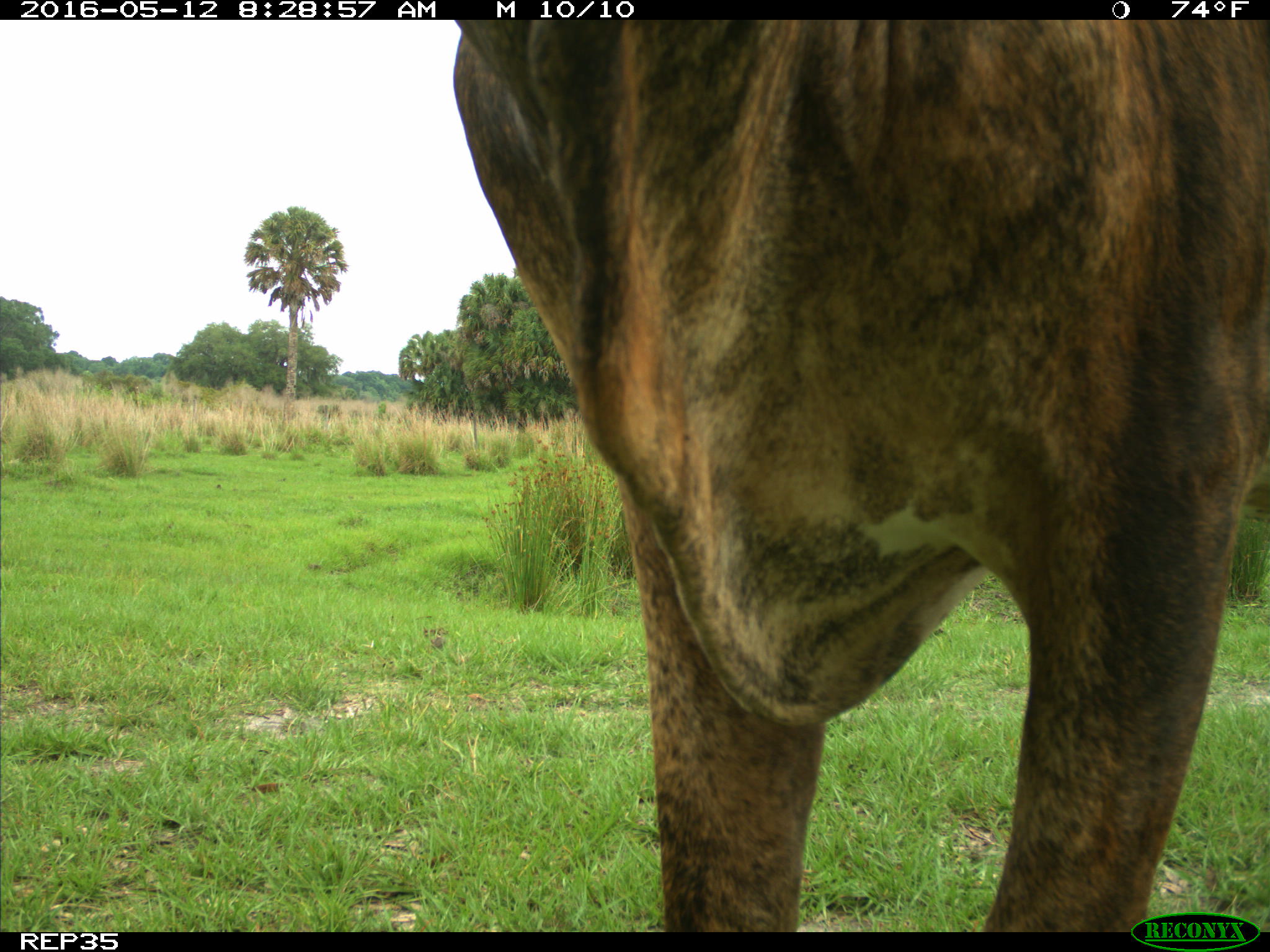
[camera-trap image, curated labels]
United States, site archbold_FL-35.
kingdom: Animalia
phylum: Chordata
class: Mammalia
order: Artiodactyla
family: Bovidae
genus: Bos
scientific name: Bos taurus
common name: domestic cow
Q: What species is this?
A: Bos taurus (domestic cow).